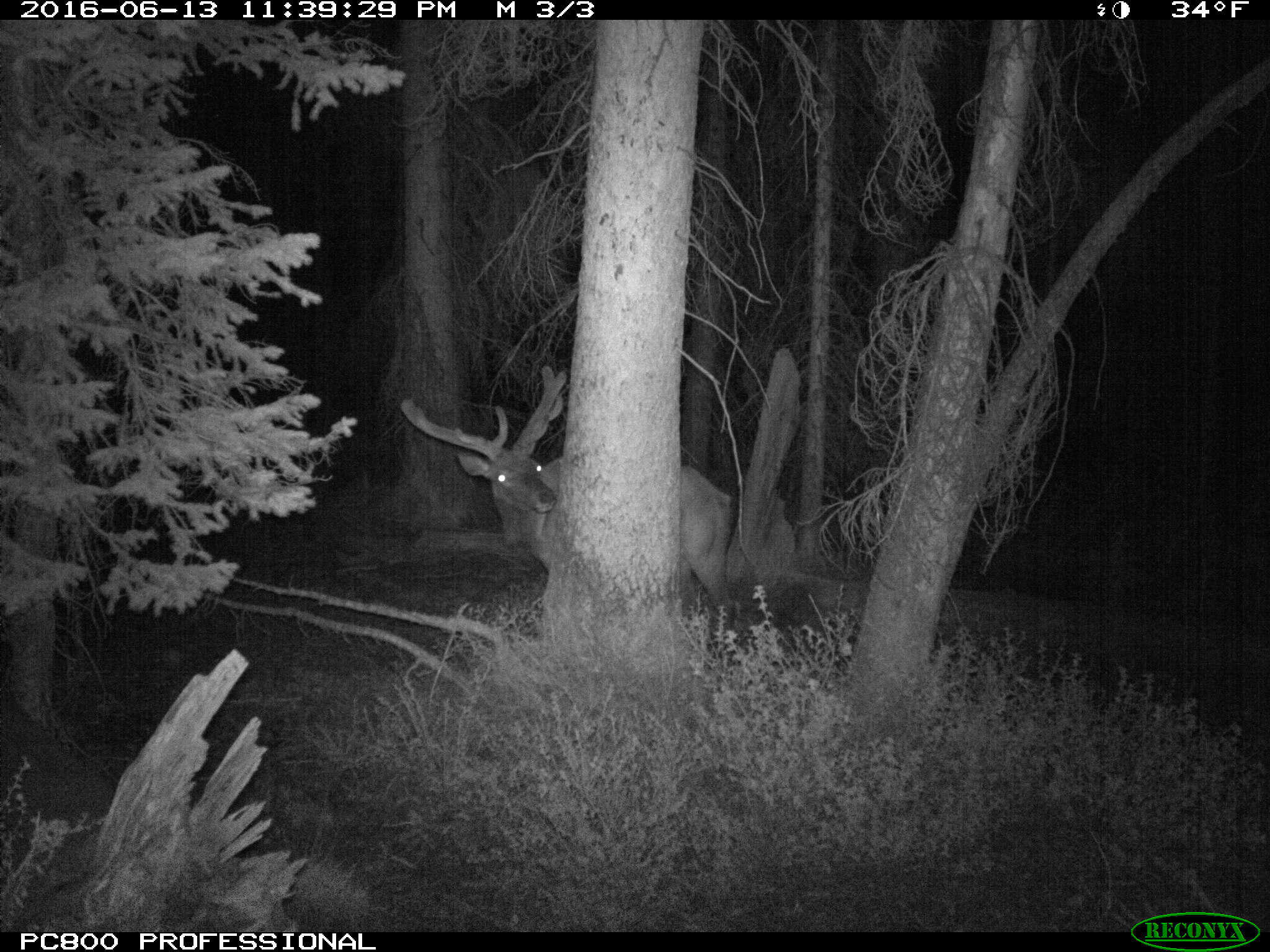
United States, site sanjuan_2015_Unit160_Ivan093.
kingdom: Animalia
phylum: Chordata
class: Mammalia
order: Artiodactyla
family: Cervidae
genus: Cervus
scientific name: Cervus elaphus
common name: red deer